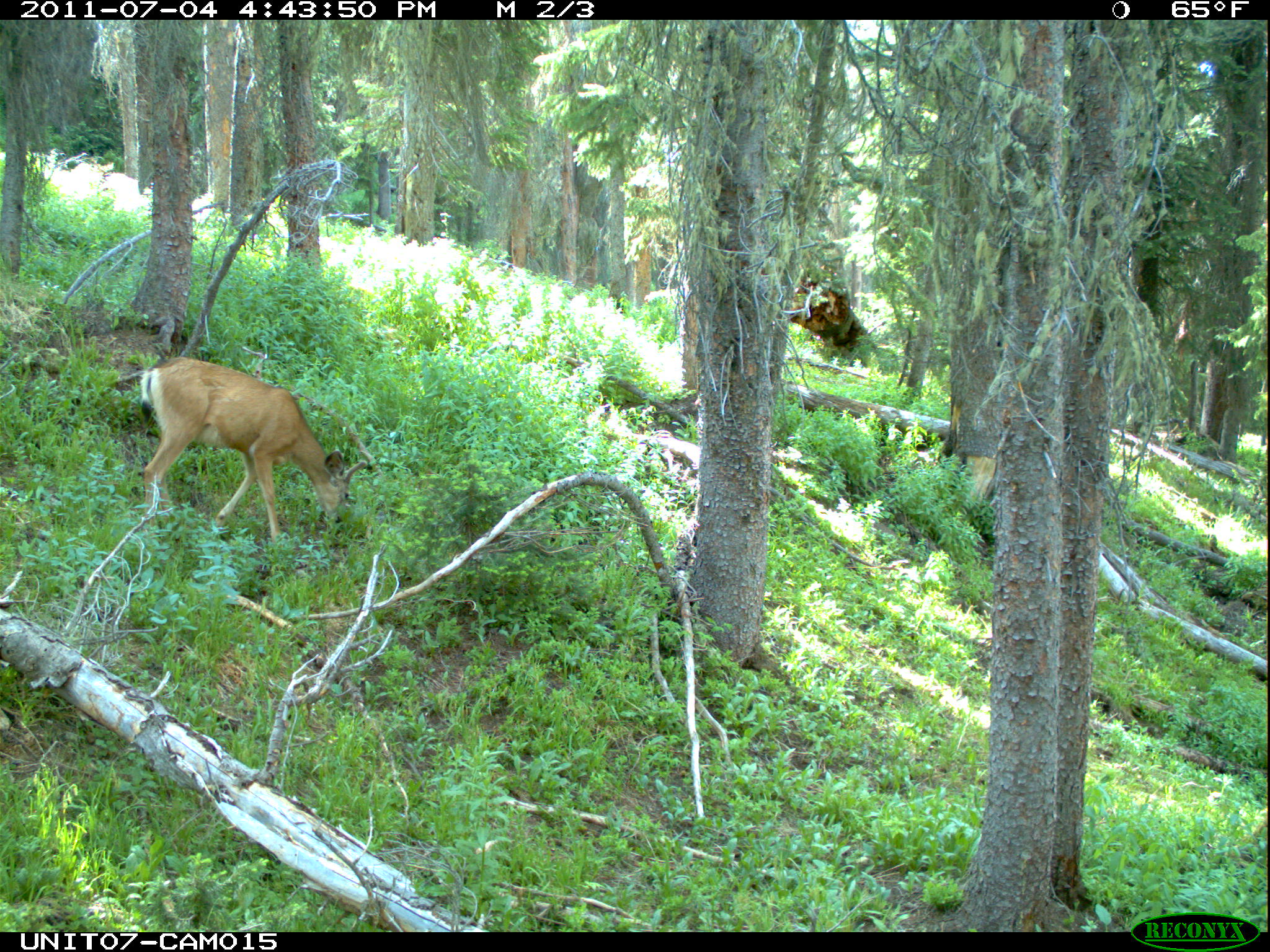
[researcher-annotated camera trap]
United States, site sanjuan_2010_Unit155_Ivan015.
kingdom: Animalia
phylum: Chordata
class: Mammalia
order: Artiodactyla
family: Cervidae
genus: Odocoileus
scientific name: Odocoileus hemionus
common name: mule deer